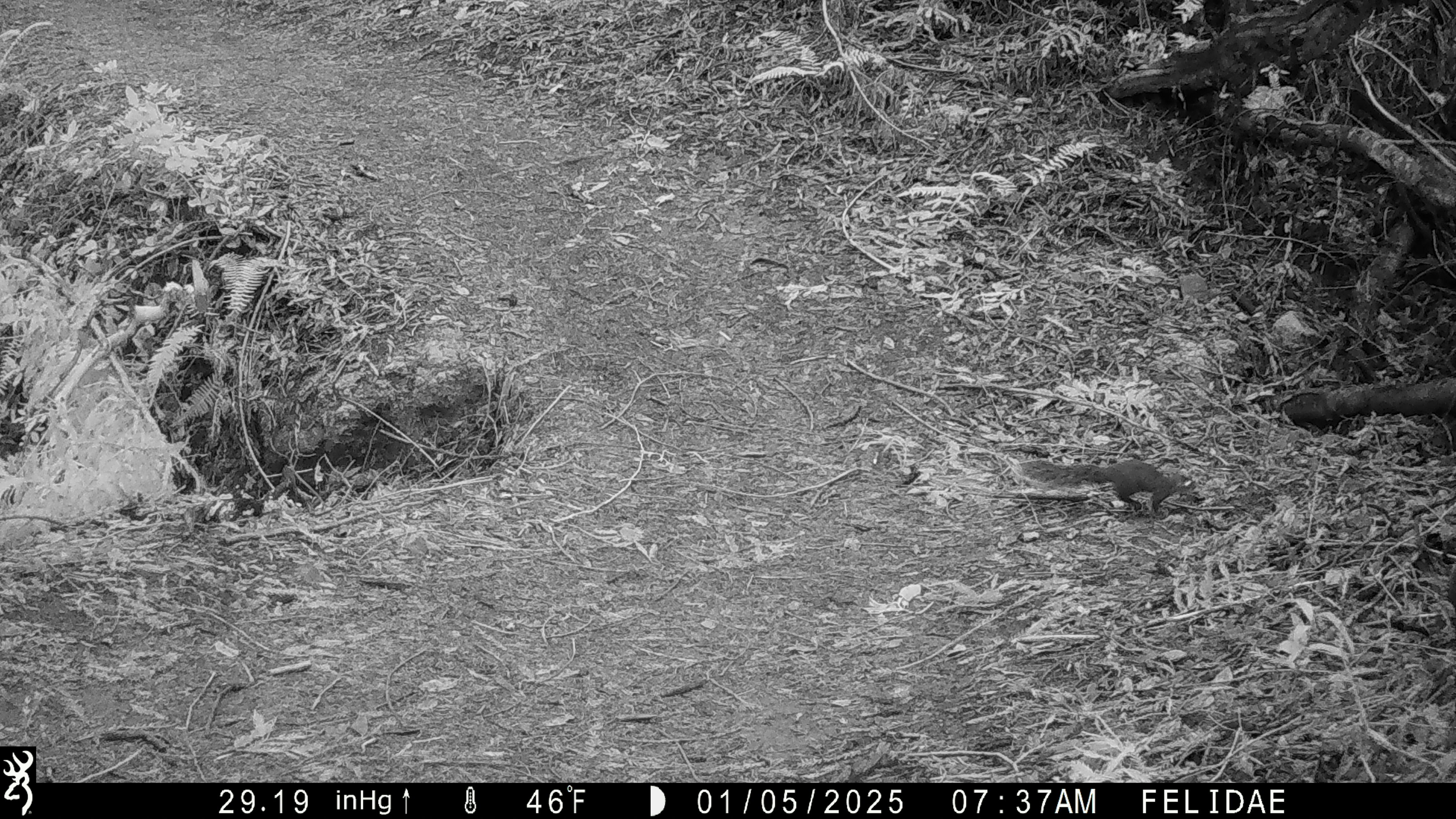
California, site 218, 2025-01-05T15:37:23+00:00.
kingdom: Animalia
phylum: Chordata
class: Mammalia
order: Rodentia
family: Sciuridae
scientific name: Sciuridae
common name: squirrel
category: unknown squirrel